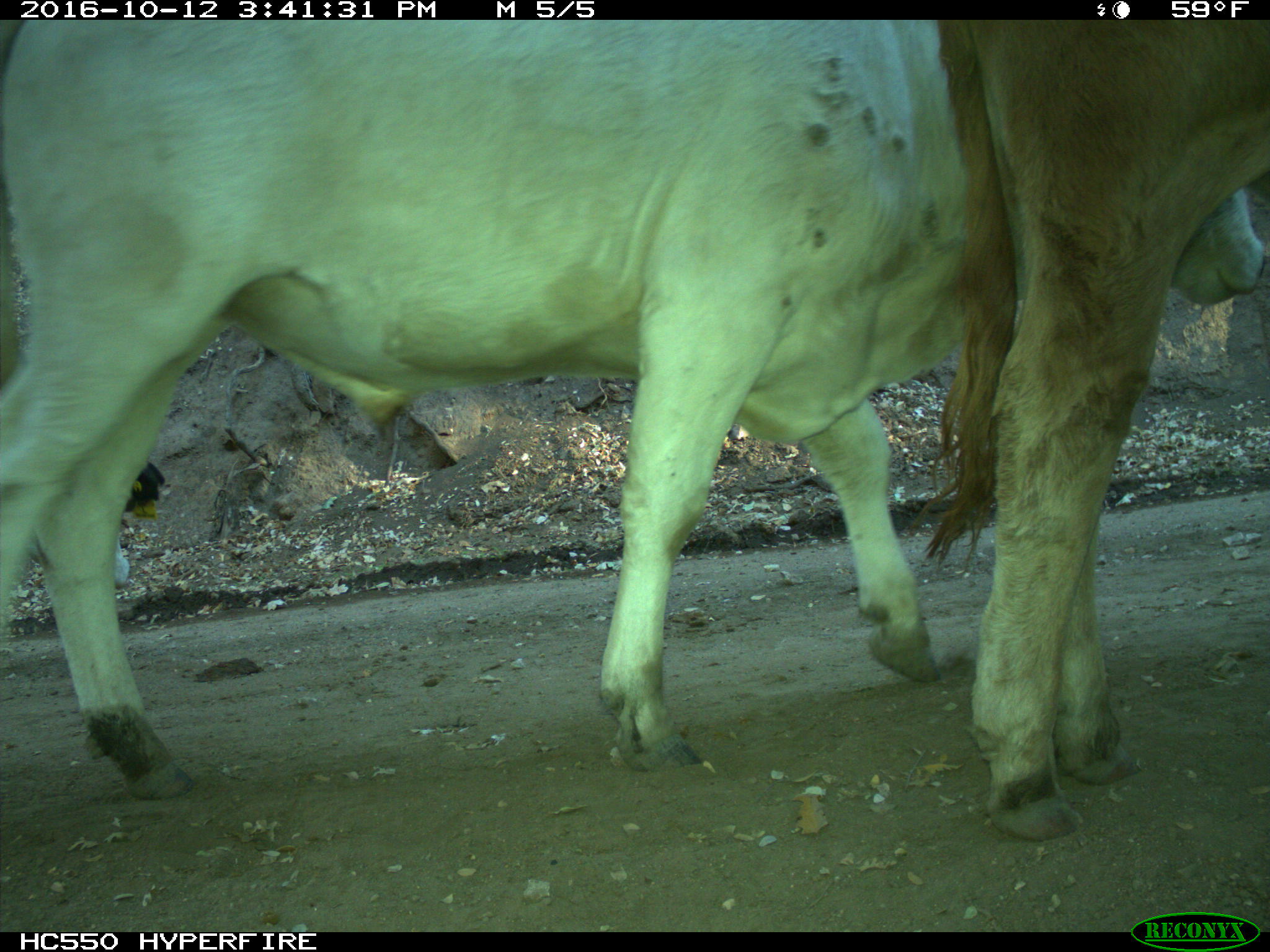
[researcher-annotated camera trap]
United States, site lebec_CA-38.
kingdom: Animalia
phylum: Chordata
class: Mammalia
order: Artiodactyla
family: Bovidae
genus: Bos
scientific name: Bos taurus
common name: domestic cow